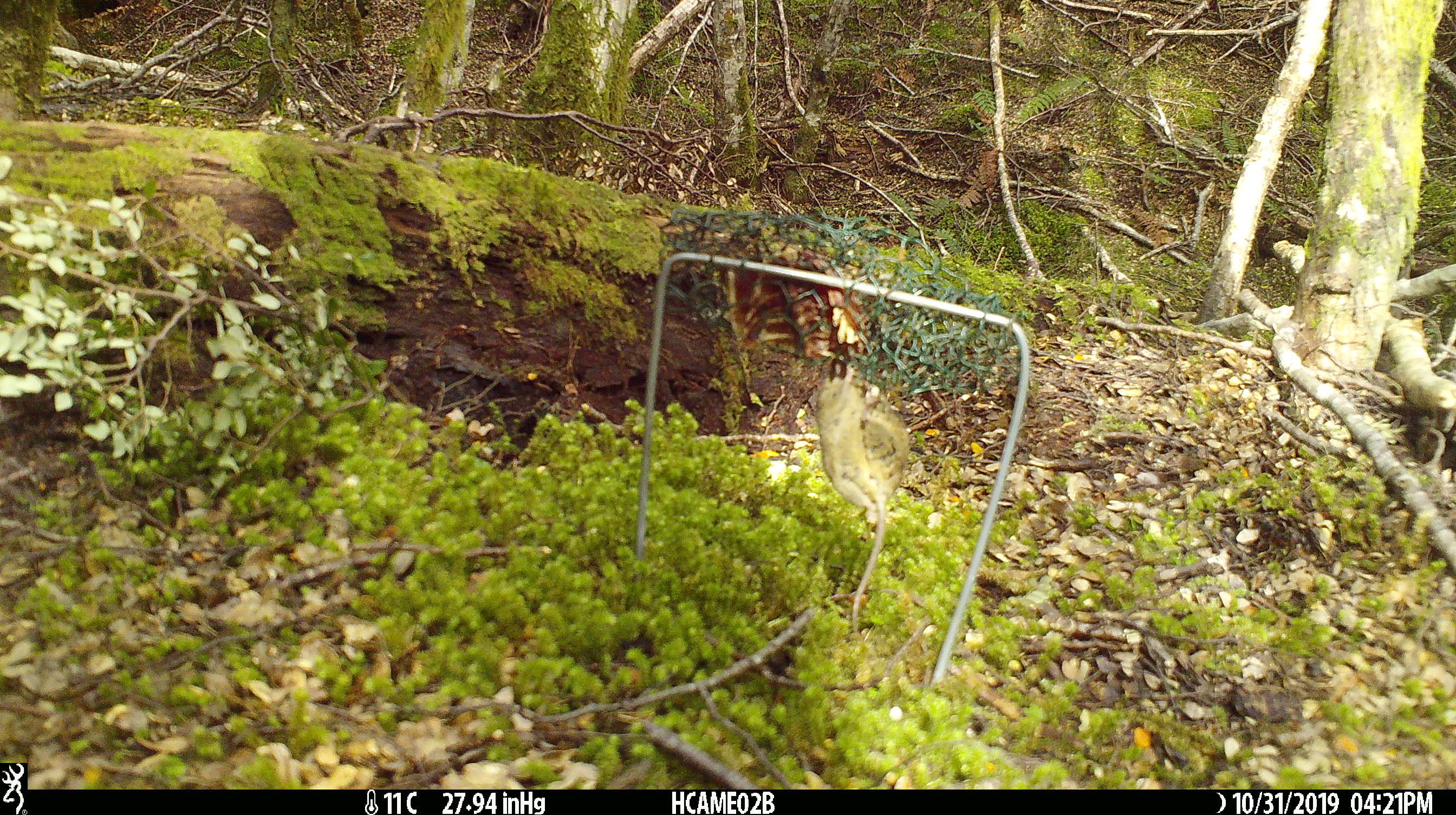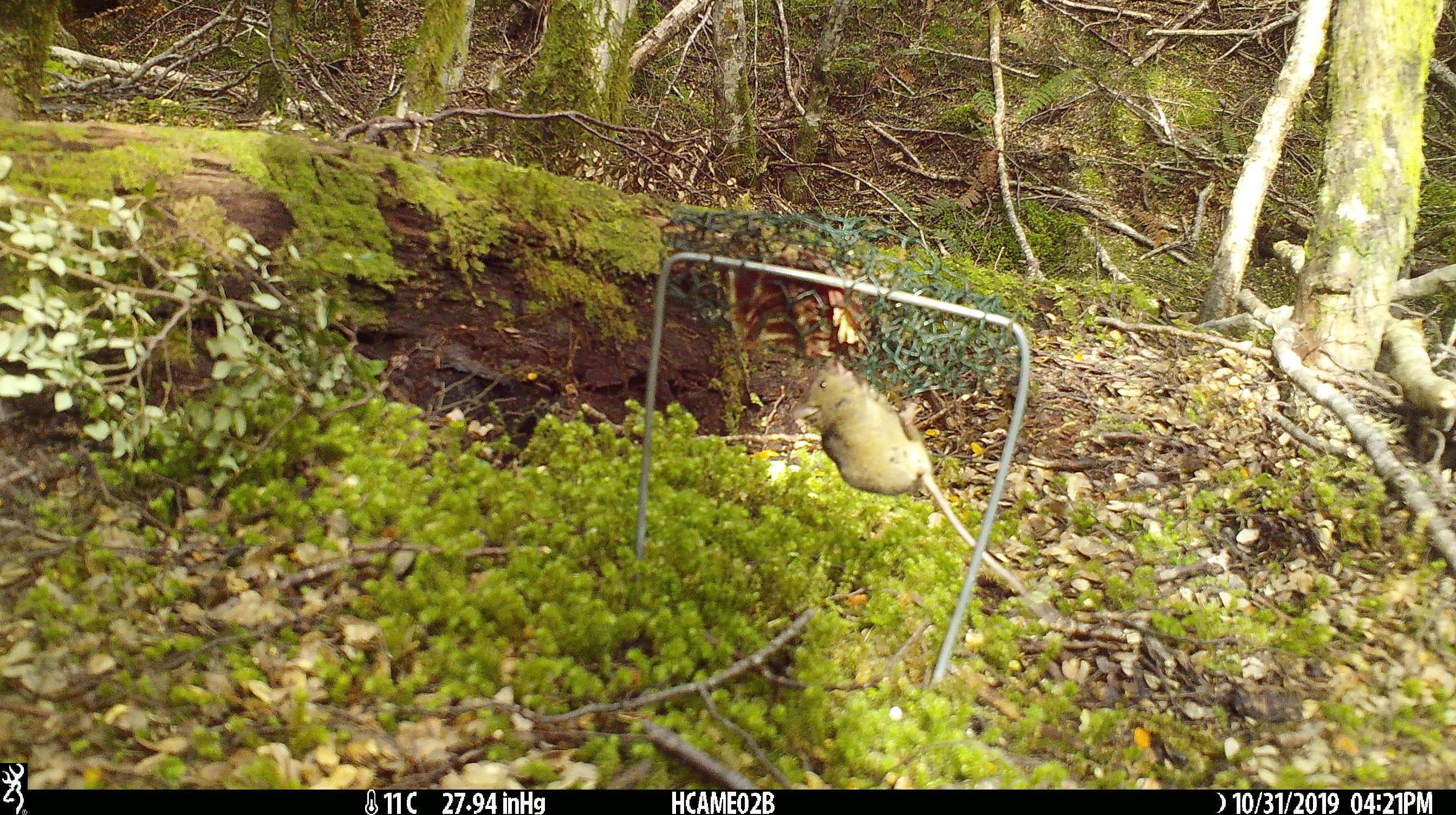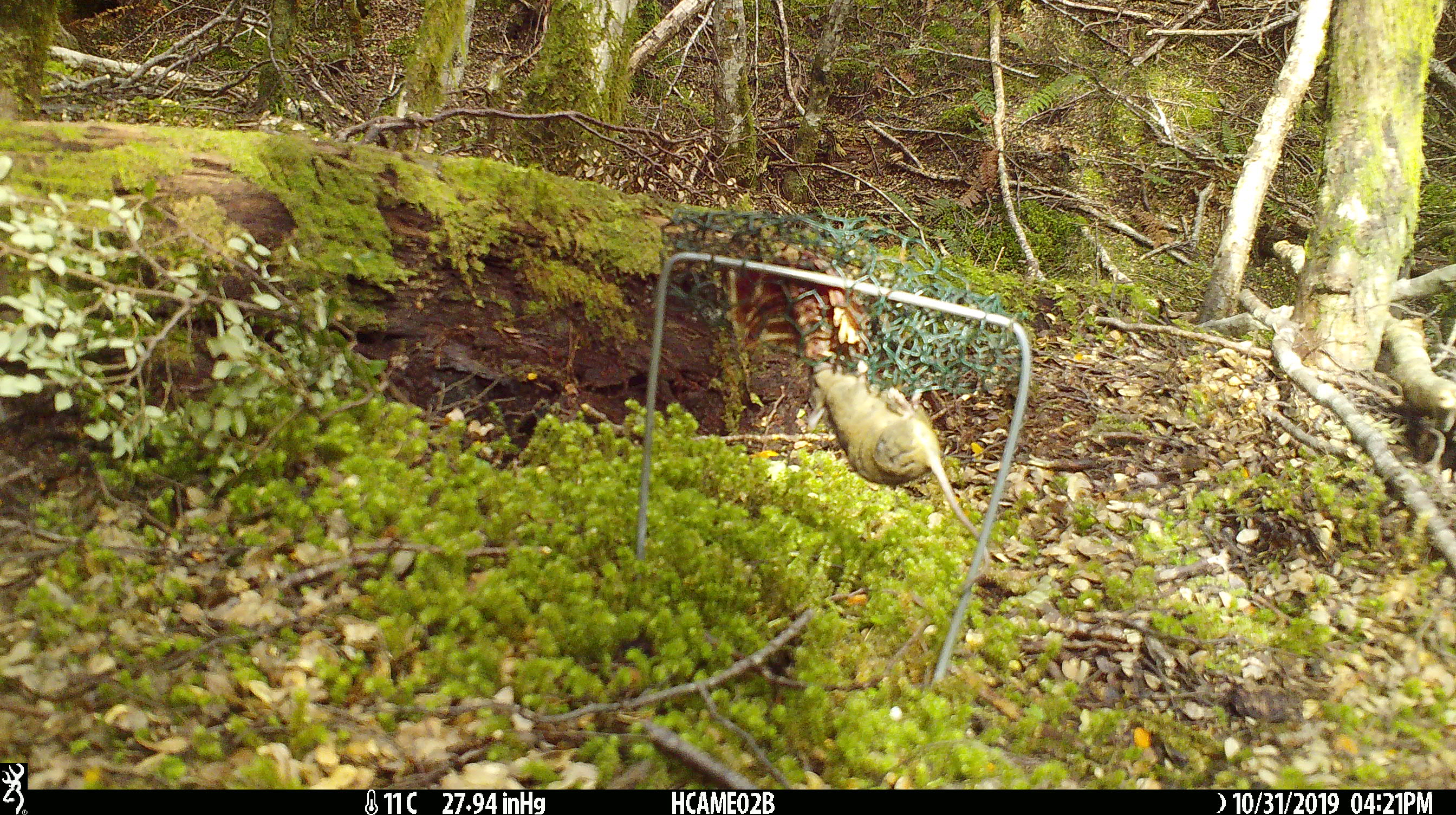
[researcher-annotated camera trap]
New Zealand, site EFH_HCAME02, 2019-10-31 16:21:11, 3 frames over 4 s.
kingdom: Animalia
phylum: Chordata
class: Mammalia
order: Rodentia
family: Muridae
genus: Mus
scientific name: Mus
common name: mouse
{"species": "mouse (Mus)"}